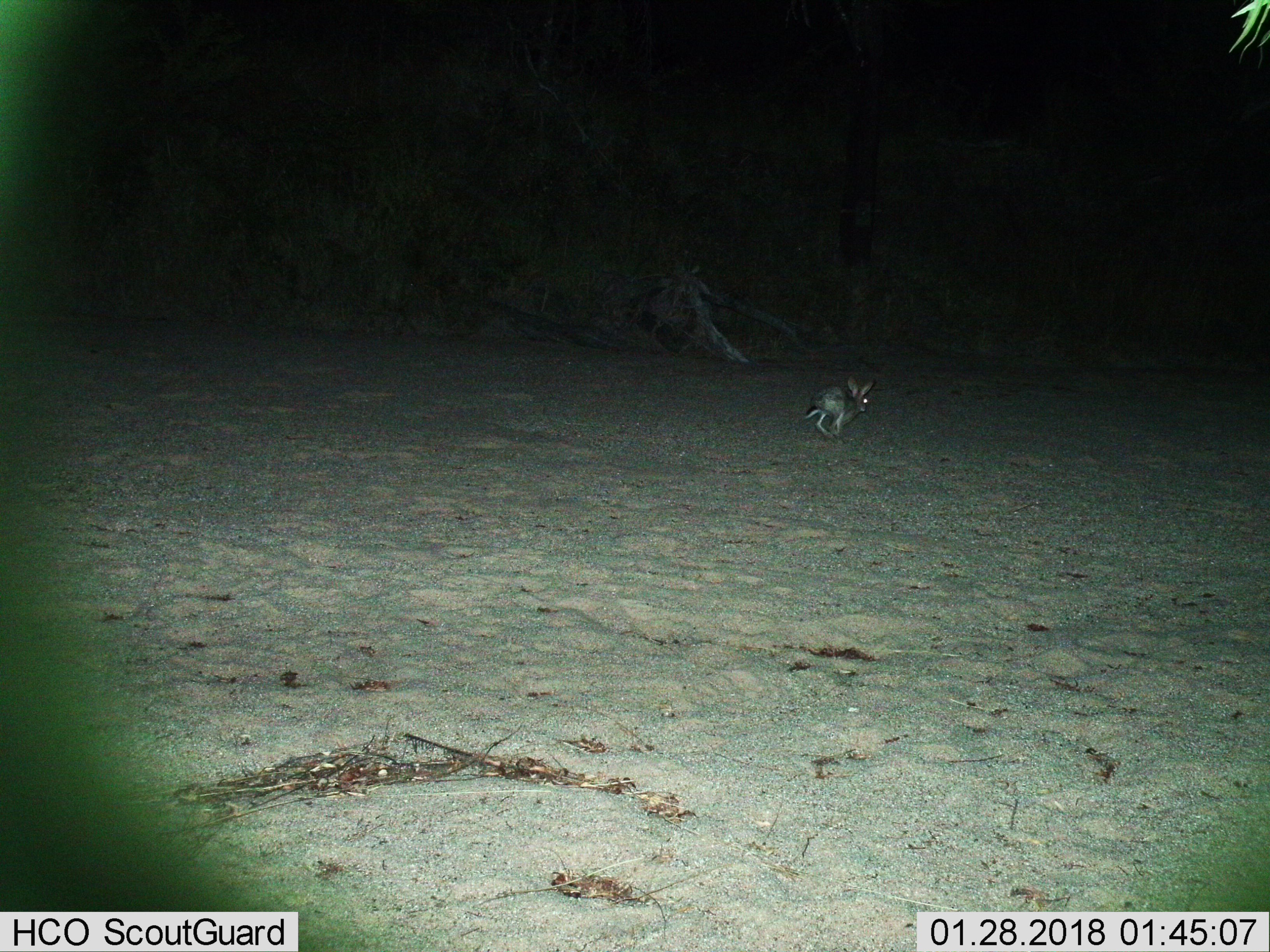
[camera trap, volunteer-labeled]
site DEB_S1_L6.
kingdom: Animalia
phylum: Chordata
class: Mammalia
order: Lagomorpha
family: Leporidae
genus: Lepus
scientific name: Lepus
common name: hare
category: hareunknown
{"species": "hareunknown (hare) (Lepus)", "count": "1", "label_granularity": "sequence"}